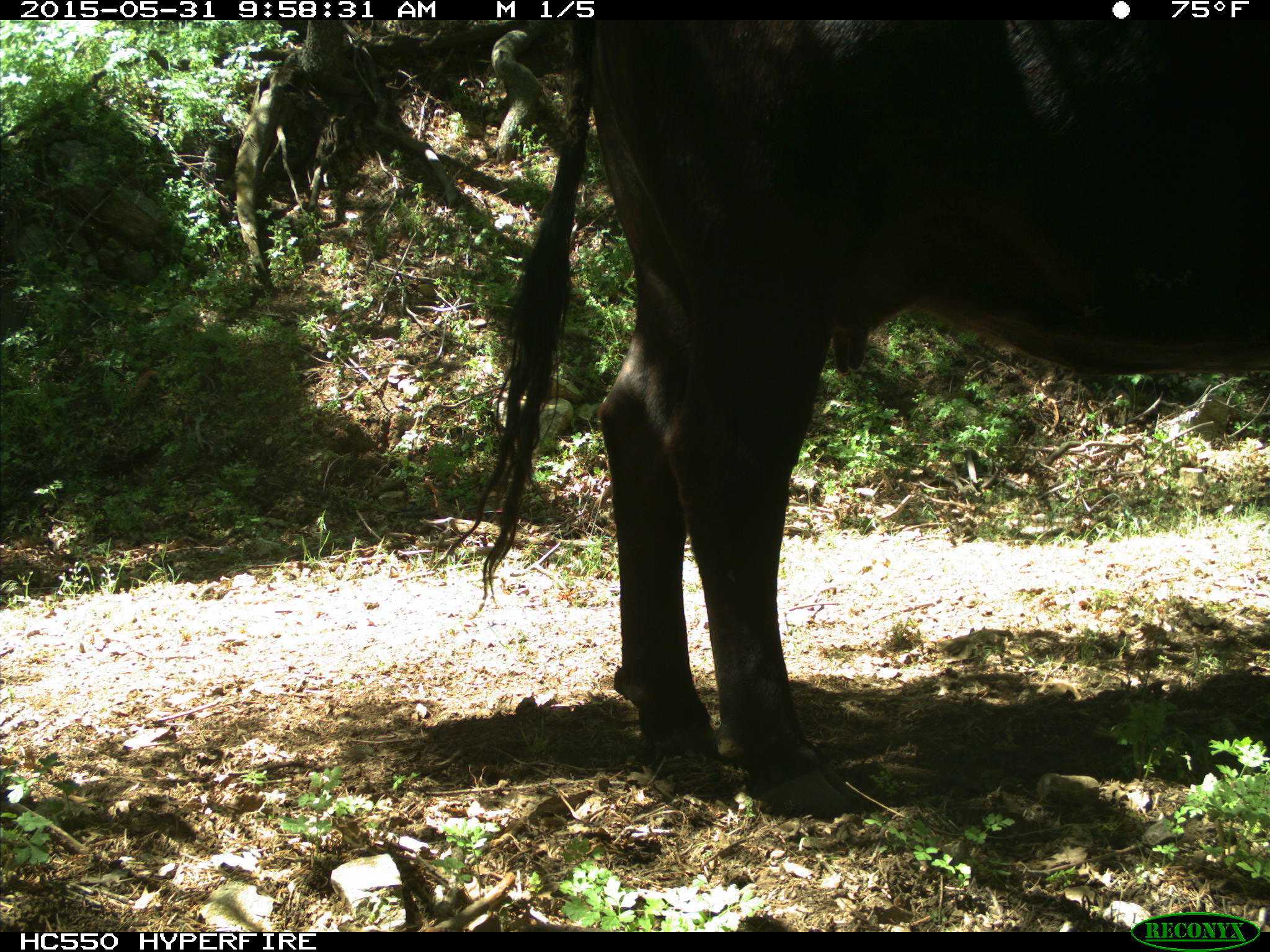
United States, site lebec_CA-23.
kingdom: Animalia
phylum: Chordata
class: Mammalia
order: Artiodactyla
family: Bovidae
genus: Bos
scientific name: Bos taurus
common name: domestic cow